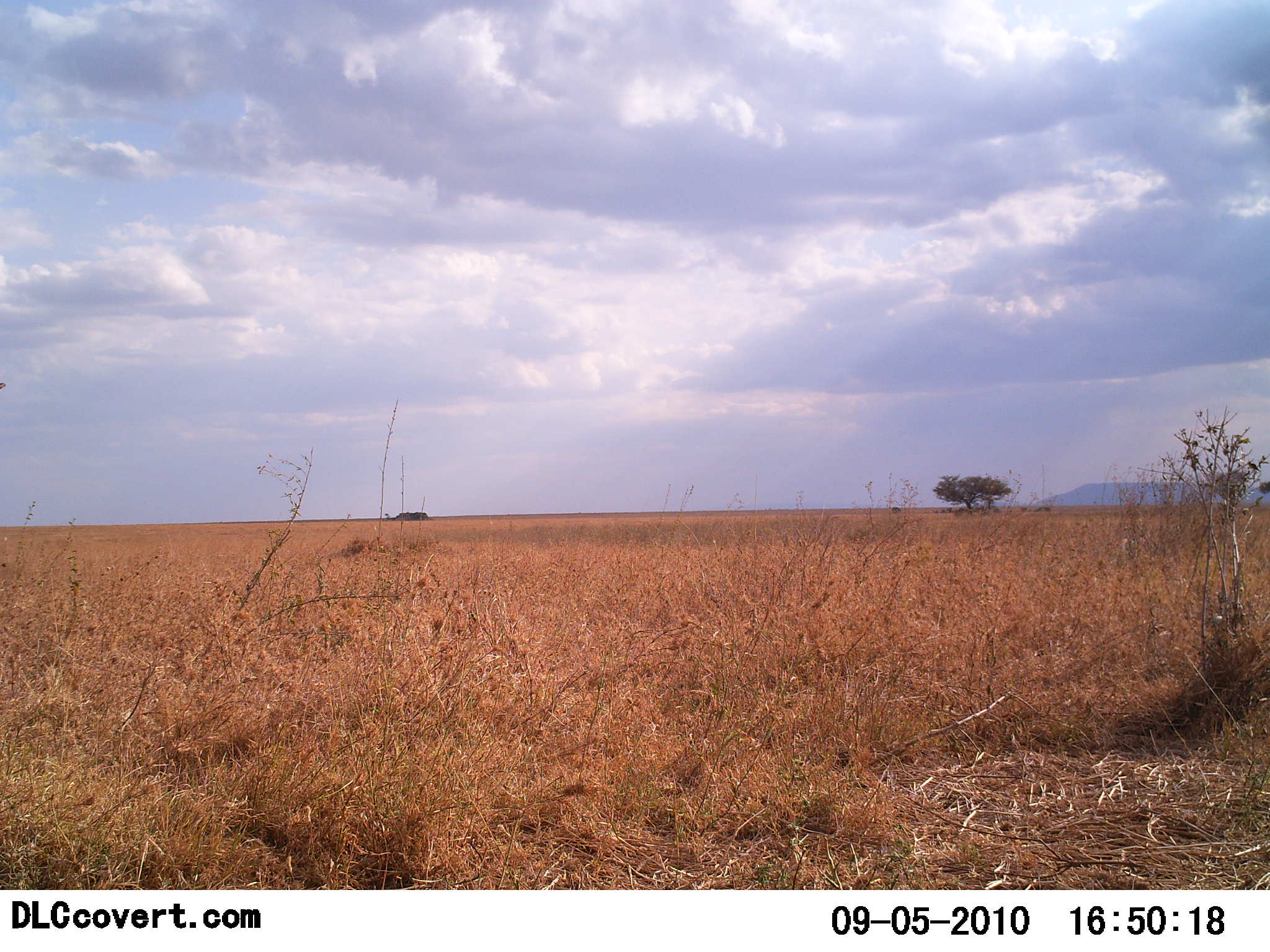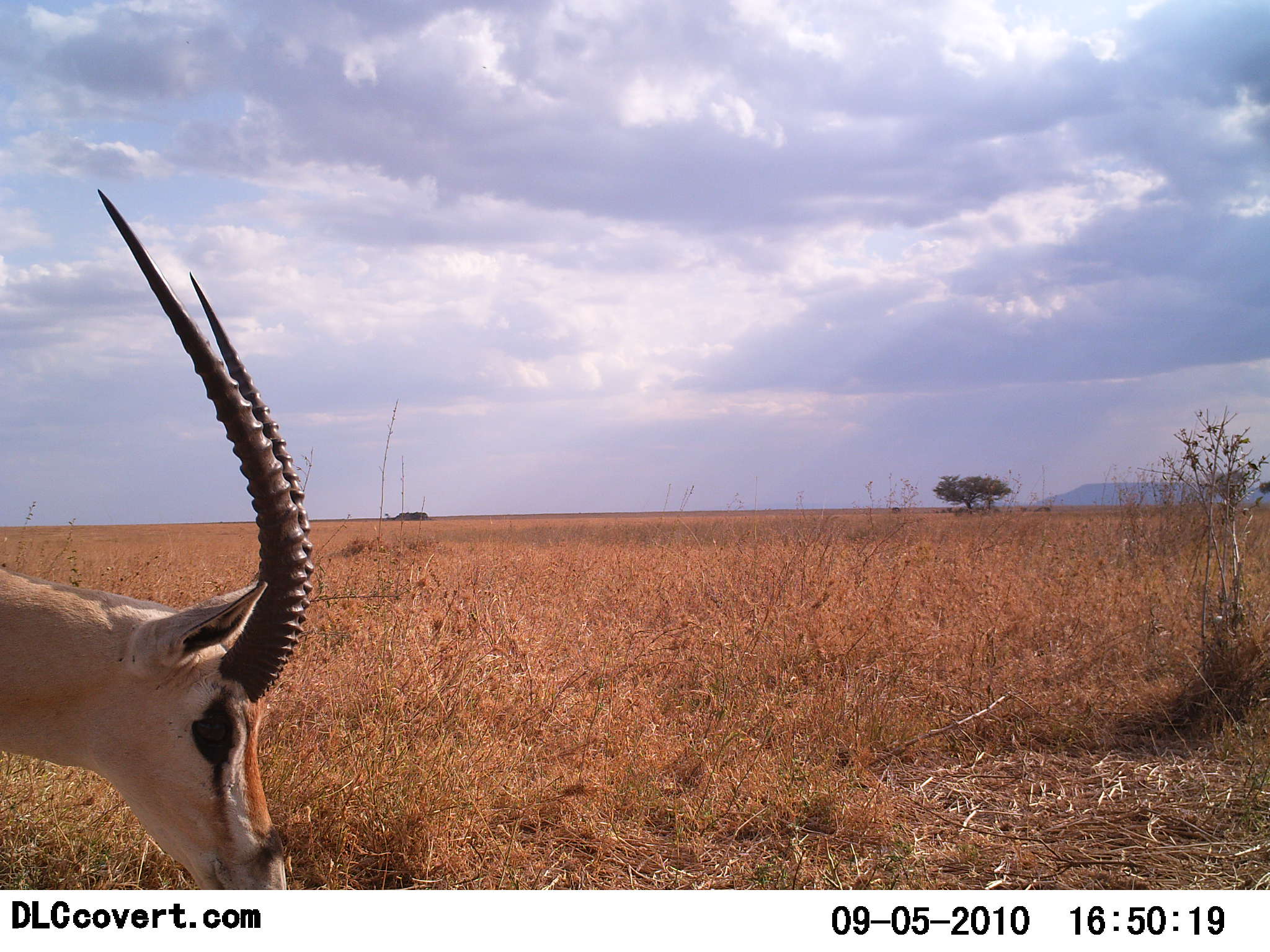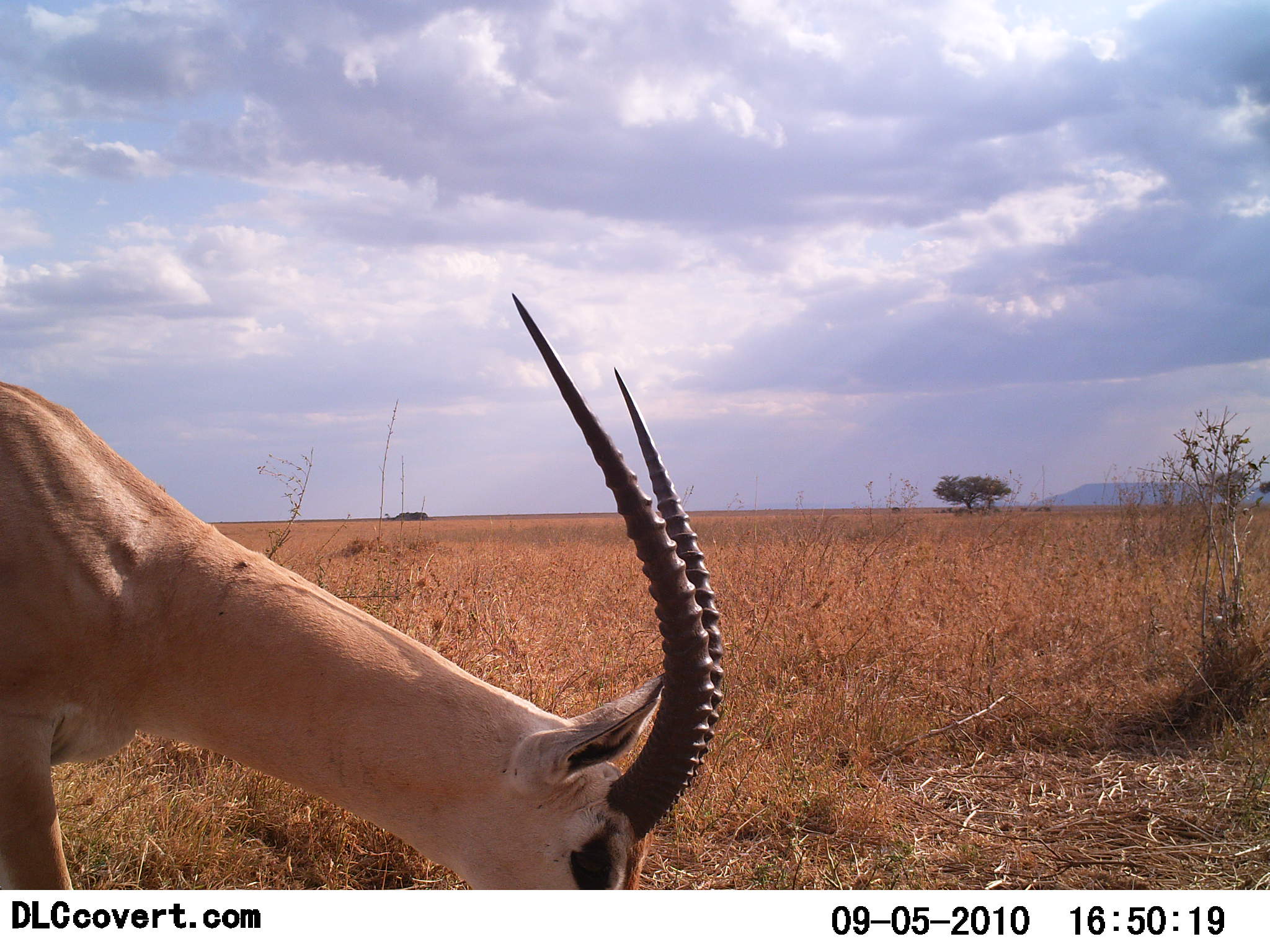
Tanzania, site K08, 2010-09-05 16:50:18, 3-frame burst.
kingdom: Animalia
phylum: Chordata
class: Mammalia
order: Artiodactyla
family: Bovidae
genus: Eudorcas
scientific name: Eudorcas thomsonii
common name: thomson's gazelle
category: gazellethomsons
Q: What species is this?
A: Gazellethomsons (thomson's gazelle) (Eudorcas thomsonii).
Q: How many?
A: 1.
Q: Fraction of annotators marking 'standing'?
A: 41%.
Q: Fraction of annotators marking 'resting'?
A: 0%.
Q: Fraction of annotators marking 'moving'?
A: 24%.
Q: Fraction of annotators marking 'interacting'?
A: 0%.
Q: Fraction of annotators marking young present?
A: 0%.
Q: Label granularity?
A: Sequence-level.